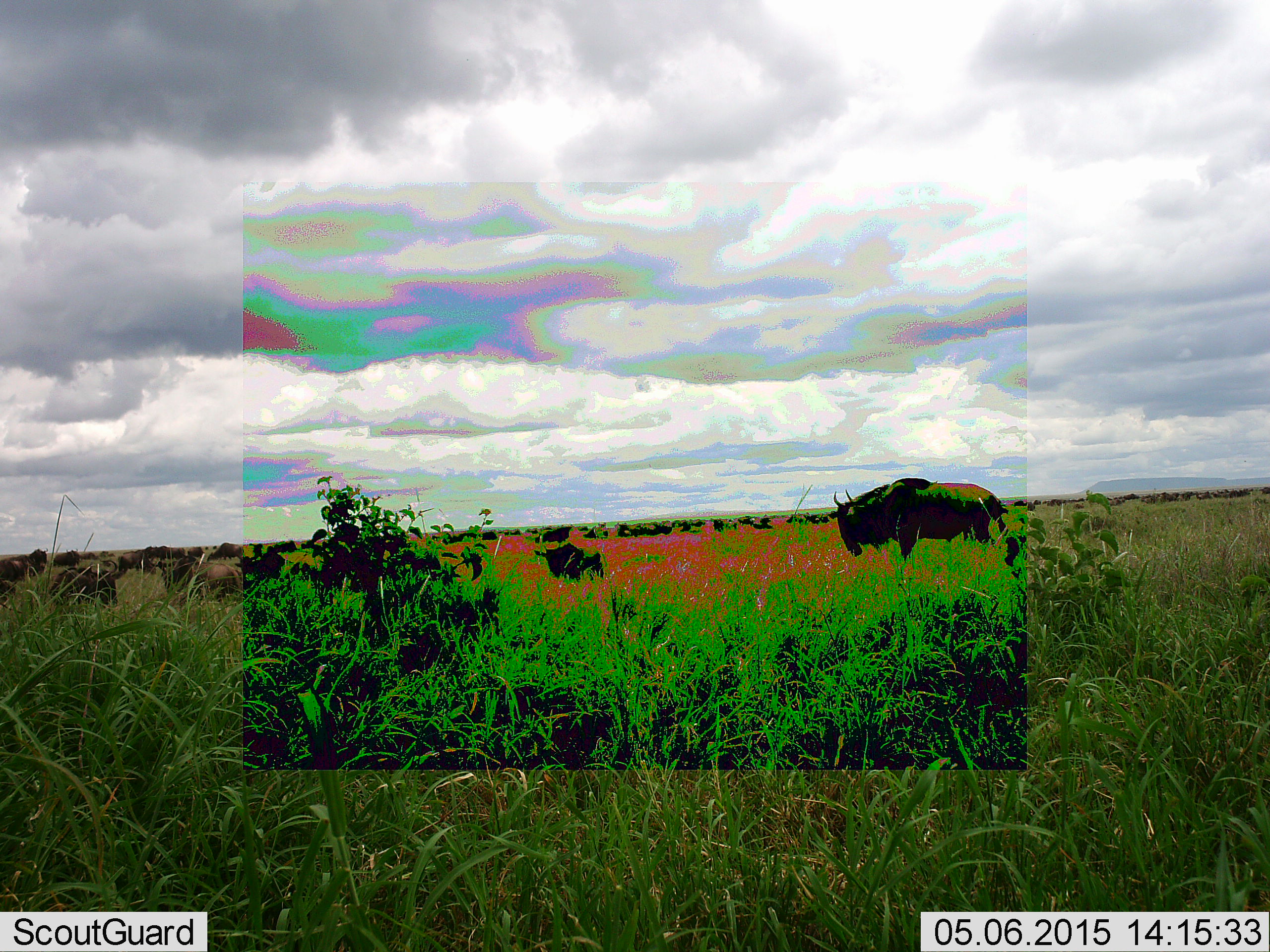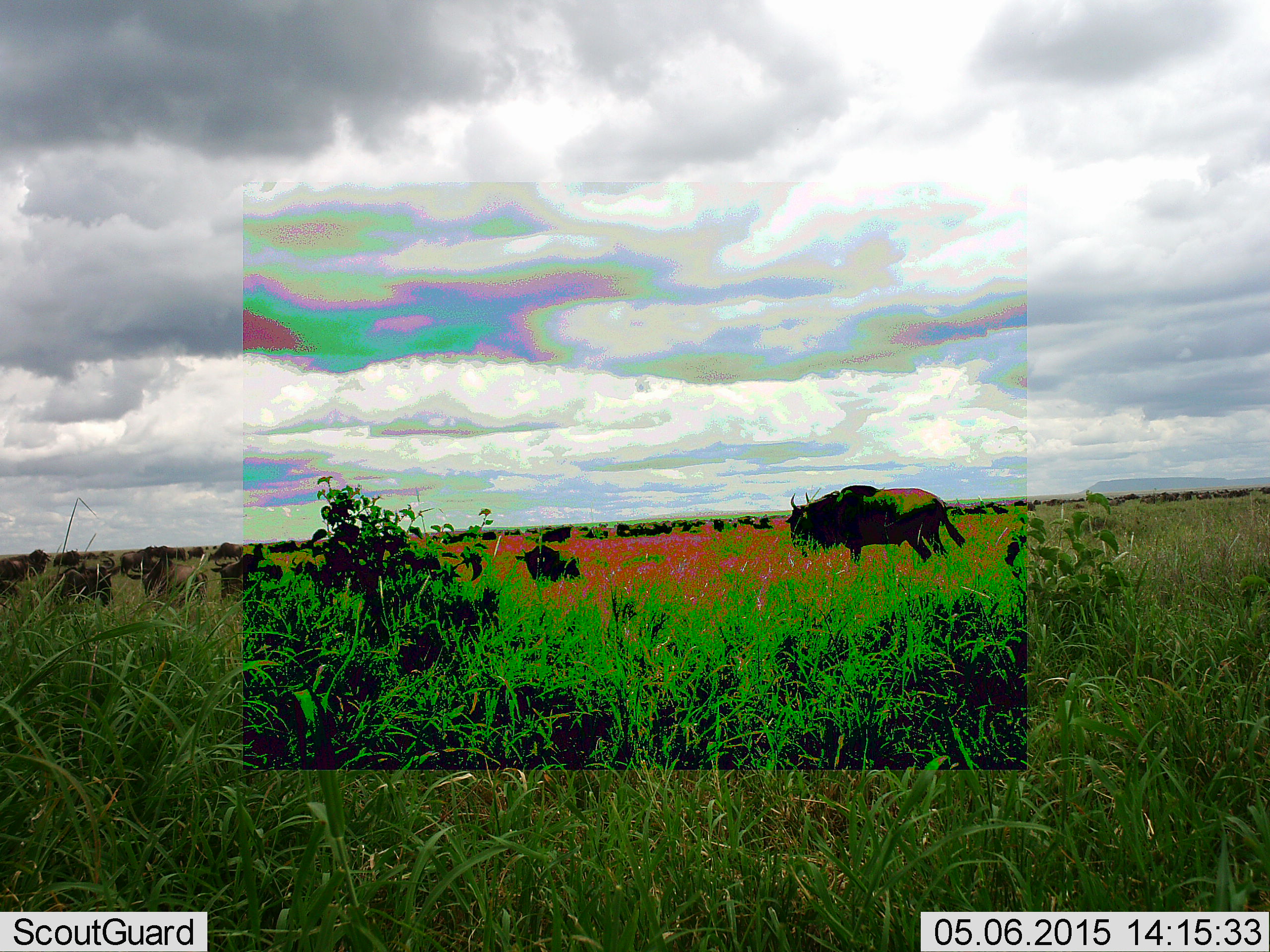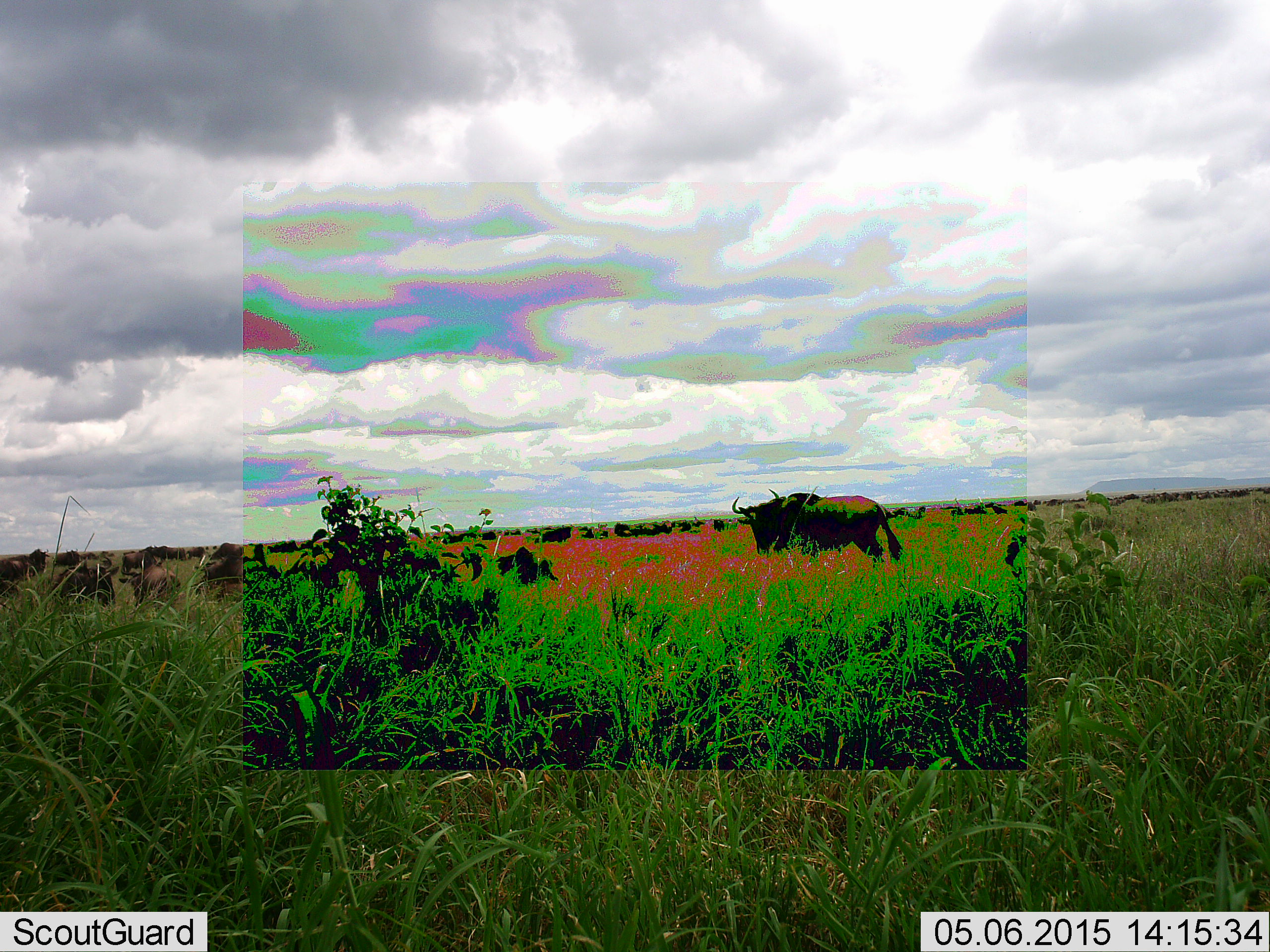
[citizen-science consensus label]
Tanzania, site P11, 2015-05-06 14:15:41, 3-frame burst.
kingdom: Animalia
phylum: Chordata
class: Mammalia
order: Artiodactyla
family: Bovidae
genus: Connochaetes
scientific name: Connochaetes taurinus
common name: blue wildebeest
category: wildebeest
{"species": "wildebeest (blue wildebeest) (Connochaetes taurinus)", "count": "11-50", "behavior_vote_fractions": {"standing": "50%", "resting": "0%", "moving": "100%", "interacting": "0%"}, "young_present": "0%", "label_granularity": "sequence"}